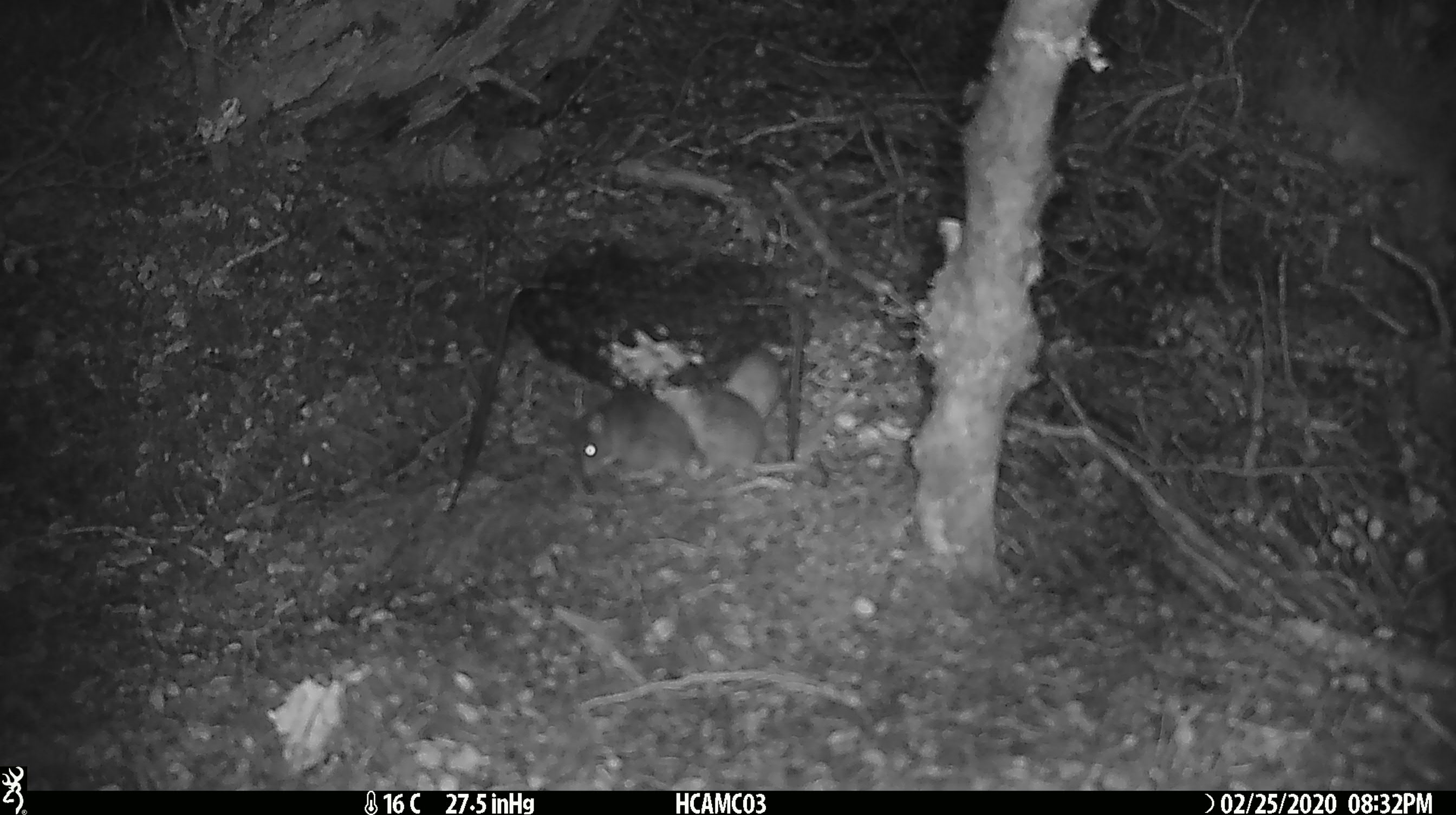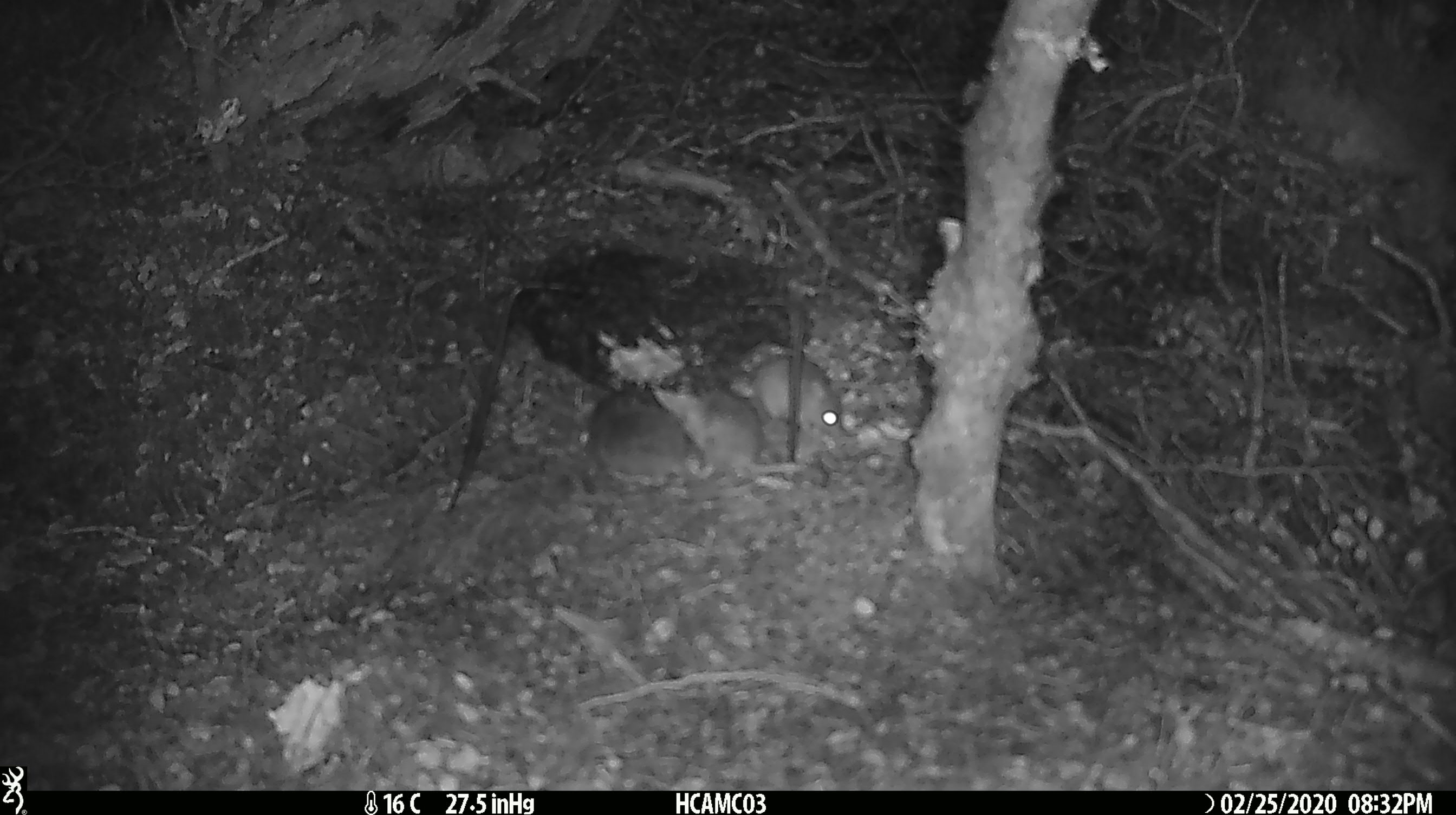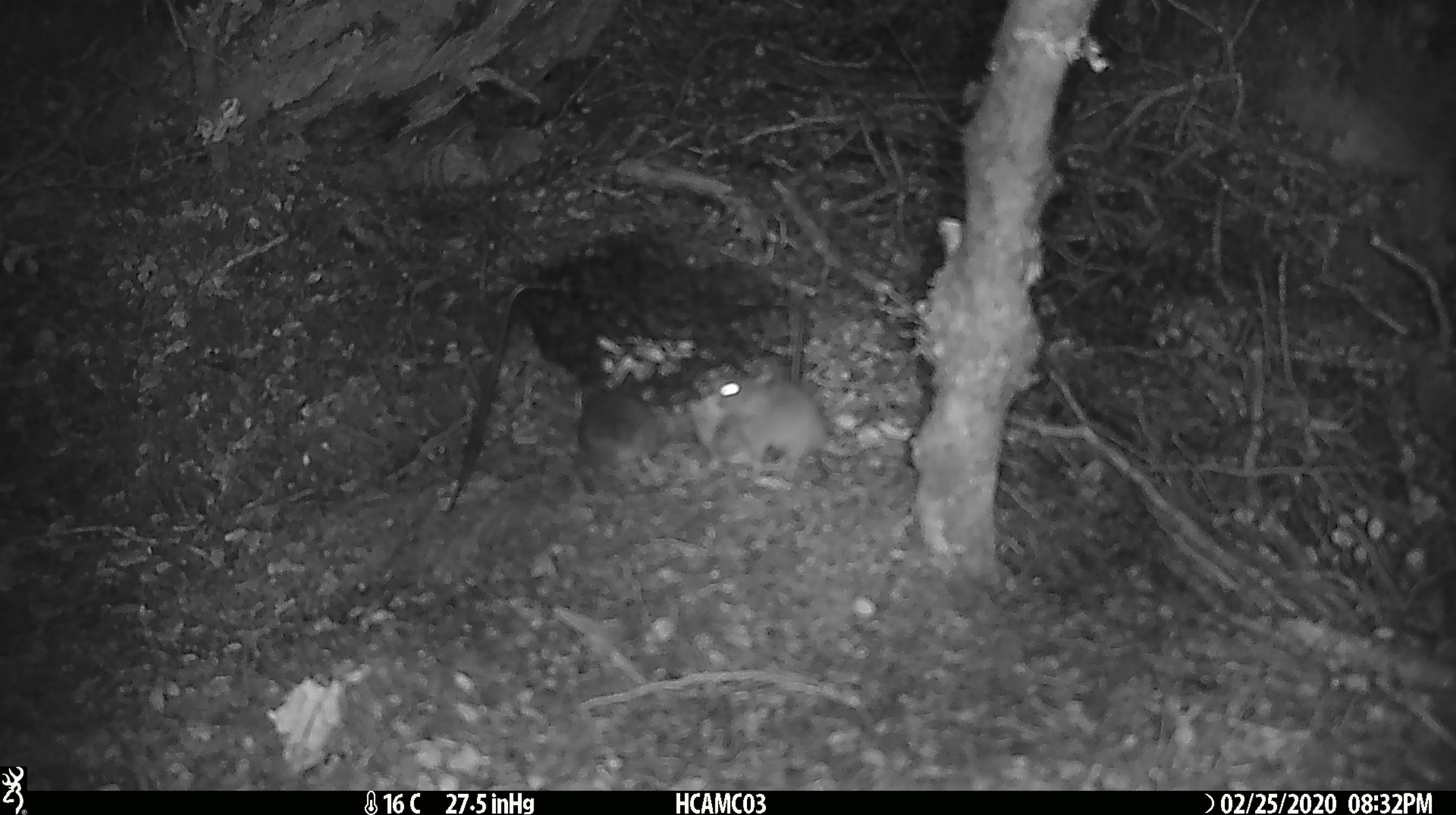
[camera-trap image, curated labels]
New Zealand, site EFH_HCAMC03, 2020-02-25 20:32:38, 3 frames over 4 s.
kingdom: Animalia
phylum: Chordata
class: Mammalia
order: Rodentia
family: Muridae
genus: Mus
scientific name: Mus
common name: mouse